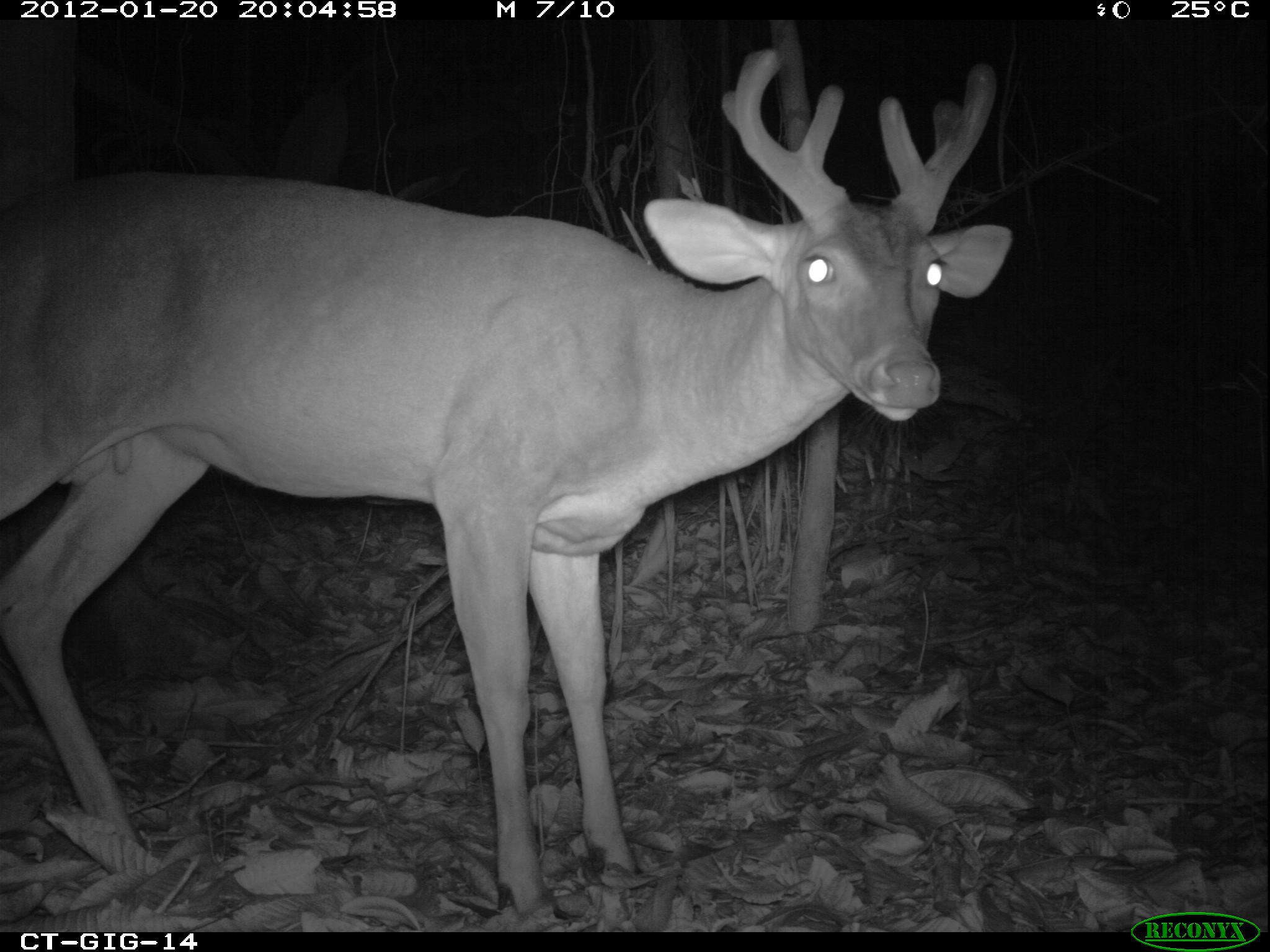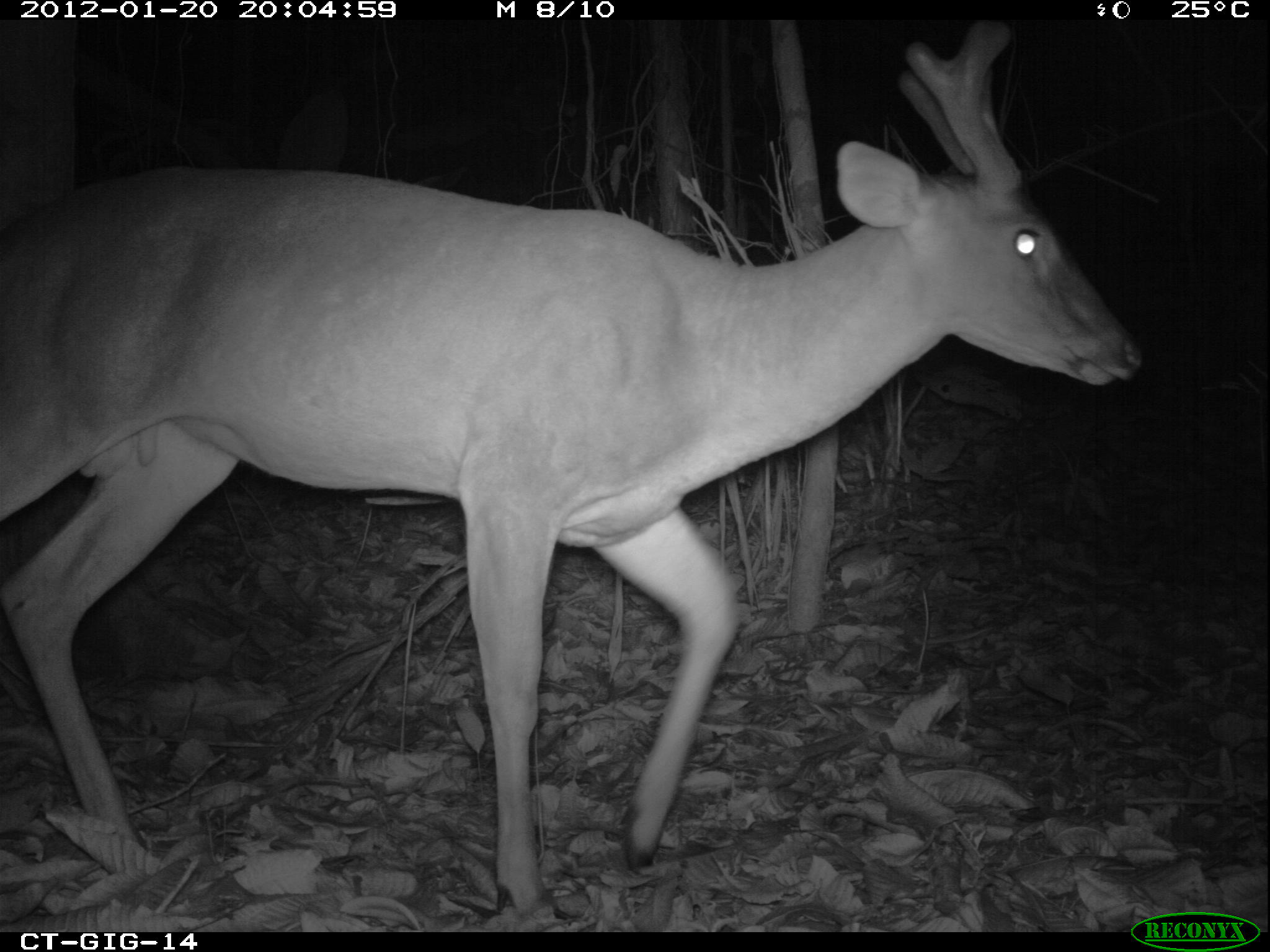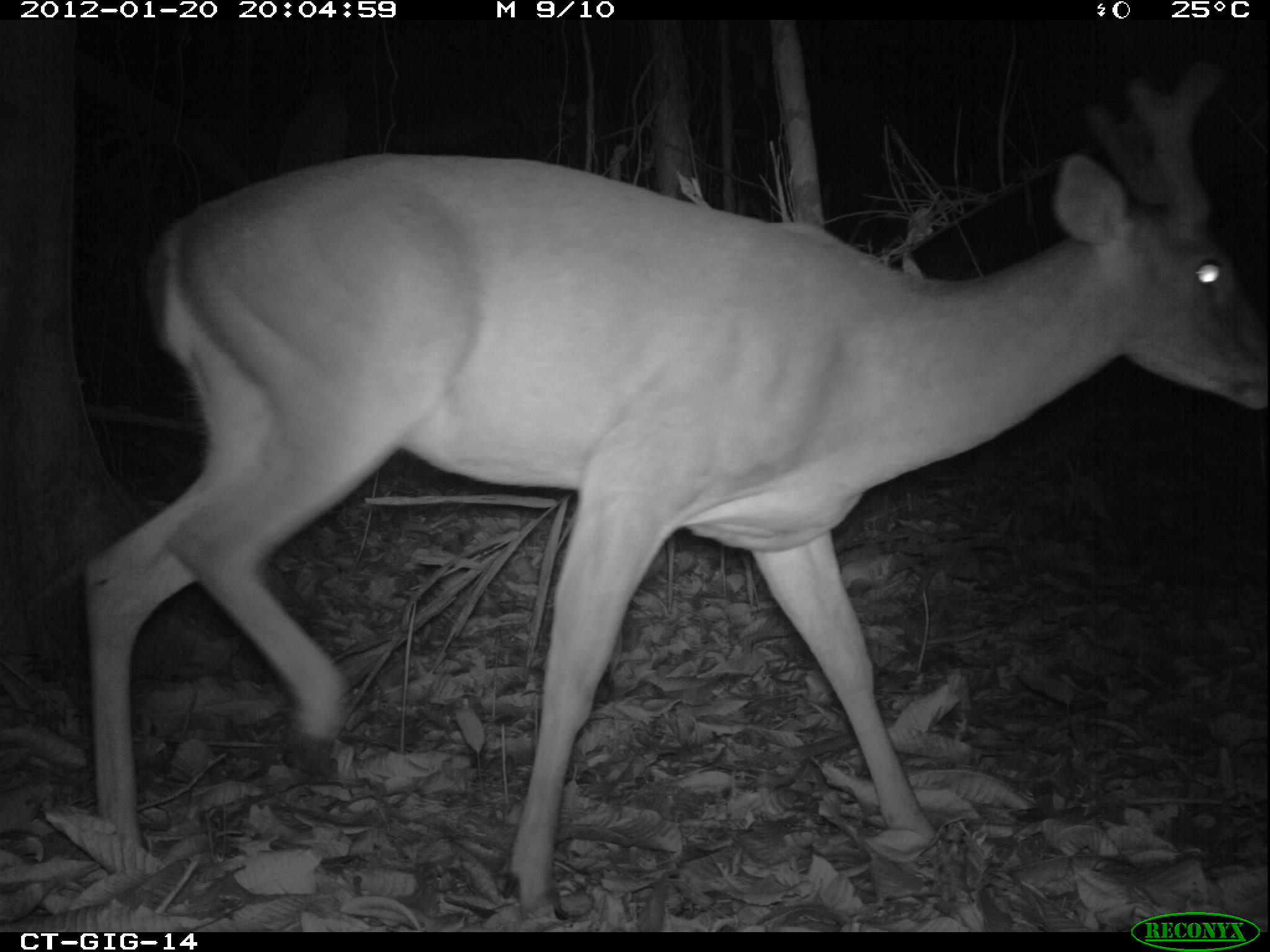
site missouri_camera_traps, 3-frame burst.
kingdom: Animalia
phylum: Chordata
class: Mammalia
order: Artiodactyla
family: Cervidae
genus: Odocoileus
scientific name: Odocoileus virginianus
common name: white-tailed deer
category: white tailed deer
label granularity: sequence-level